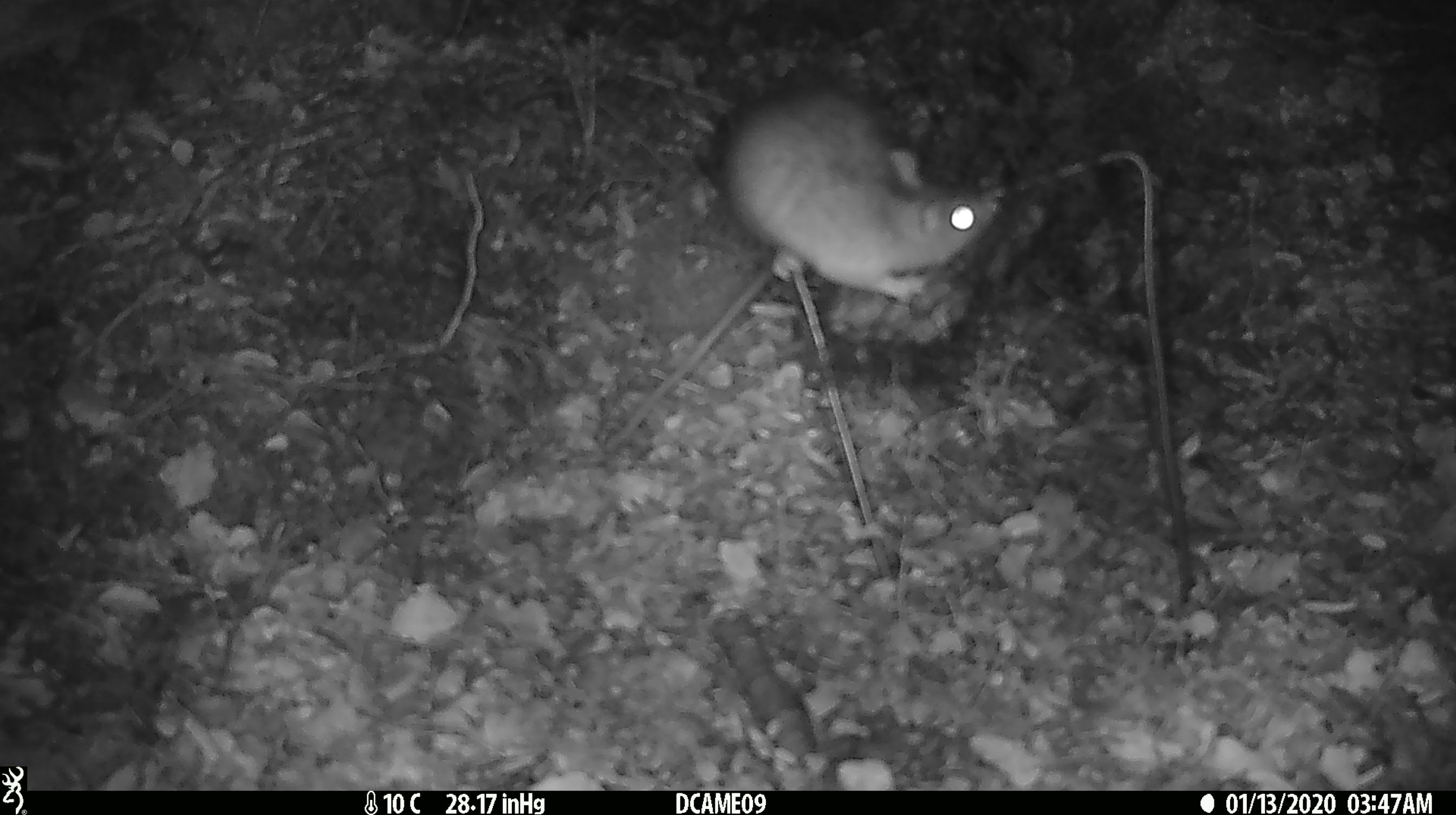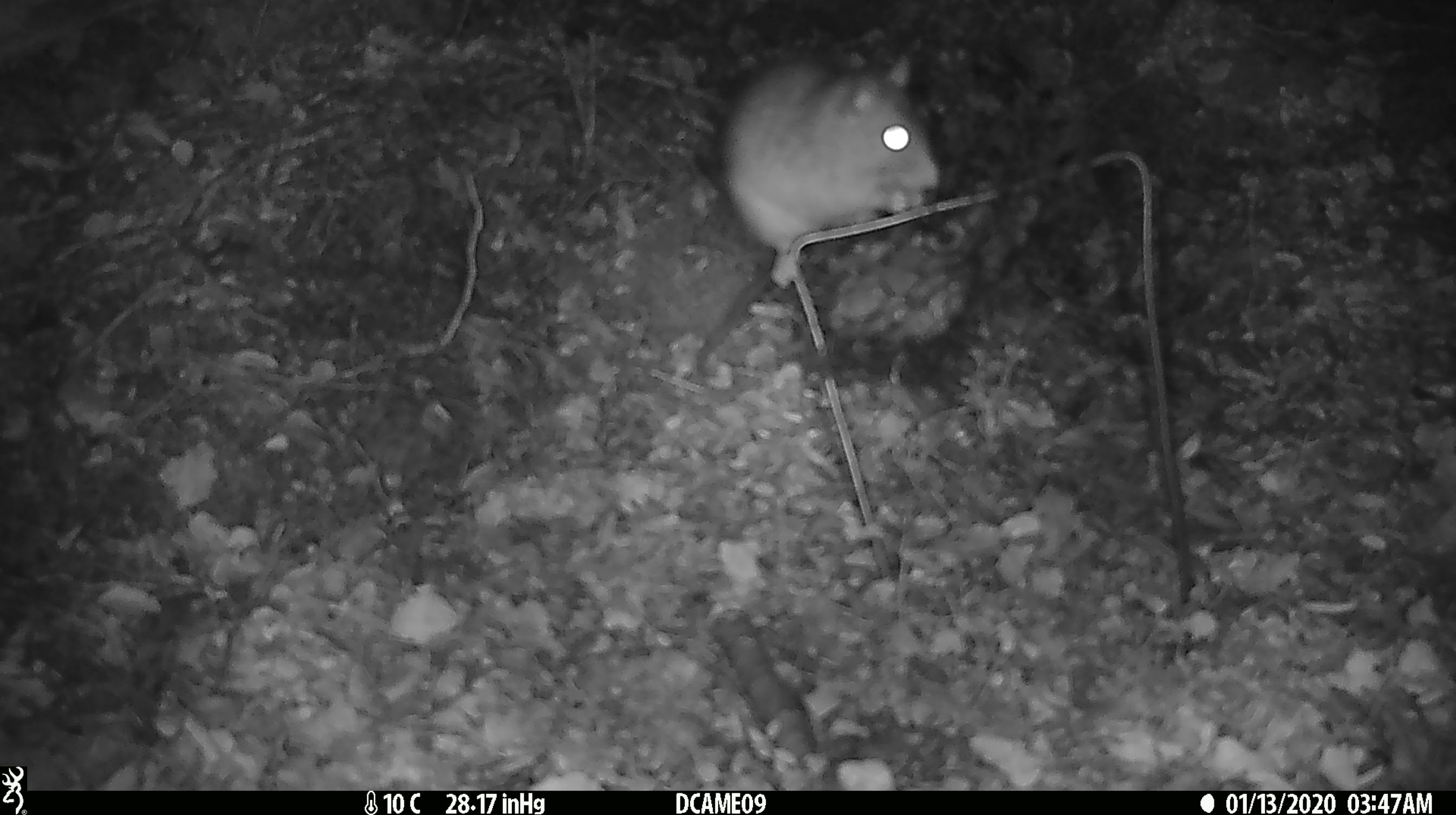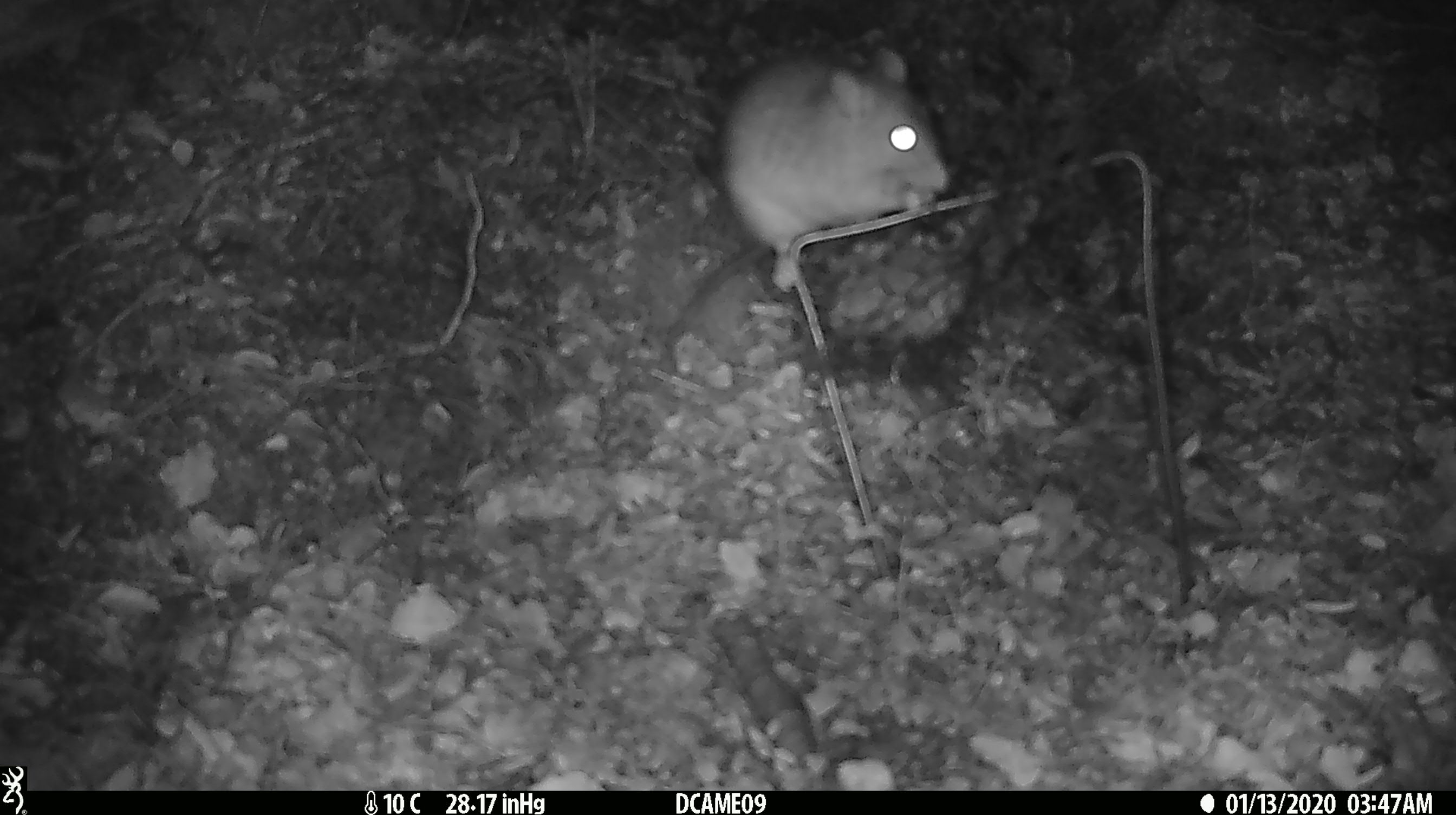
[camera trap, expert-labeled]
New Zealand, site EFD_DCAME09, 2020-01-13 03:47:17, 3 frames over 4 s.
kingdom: Animalia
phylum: Chordata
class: Mammalia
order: Rodentia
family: Muridae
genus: Rattus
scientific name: Rattus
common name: rat